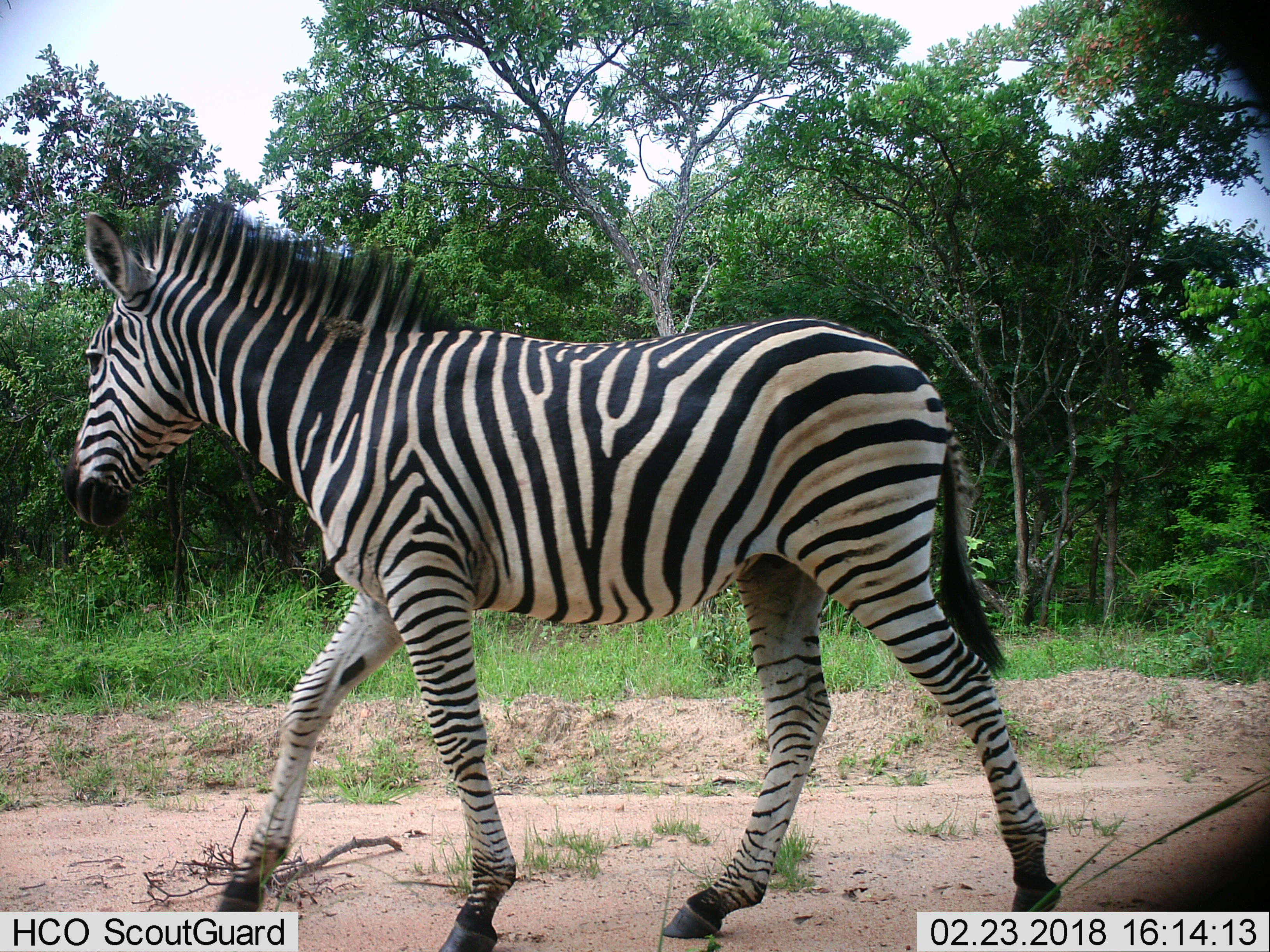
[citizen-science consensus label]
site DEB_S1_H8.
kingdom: Animalia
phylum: Chordata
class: Mammalia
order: Perissodactyla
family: Equidae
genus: Equus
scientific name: Equus quagga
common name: plains zebra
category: zebraplains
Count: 1.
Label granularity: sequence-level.